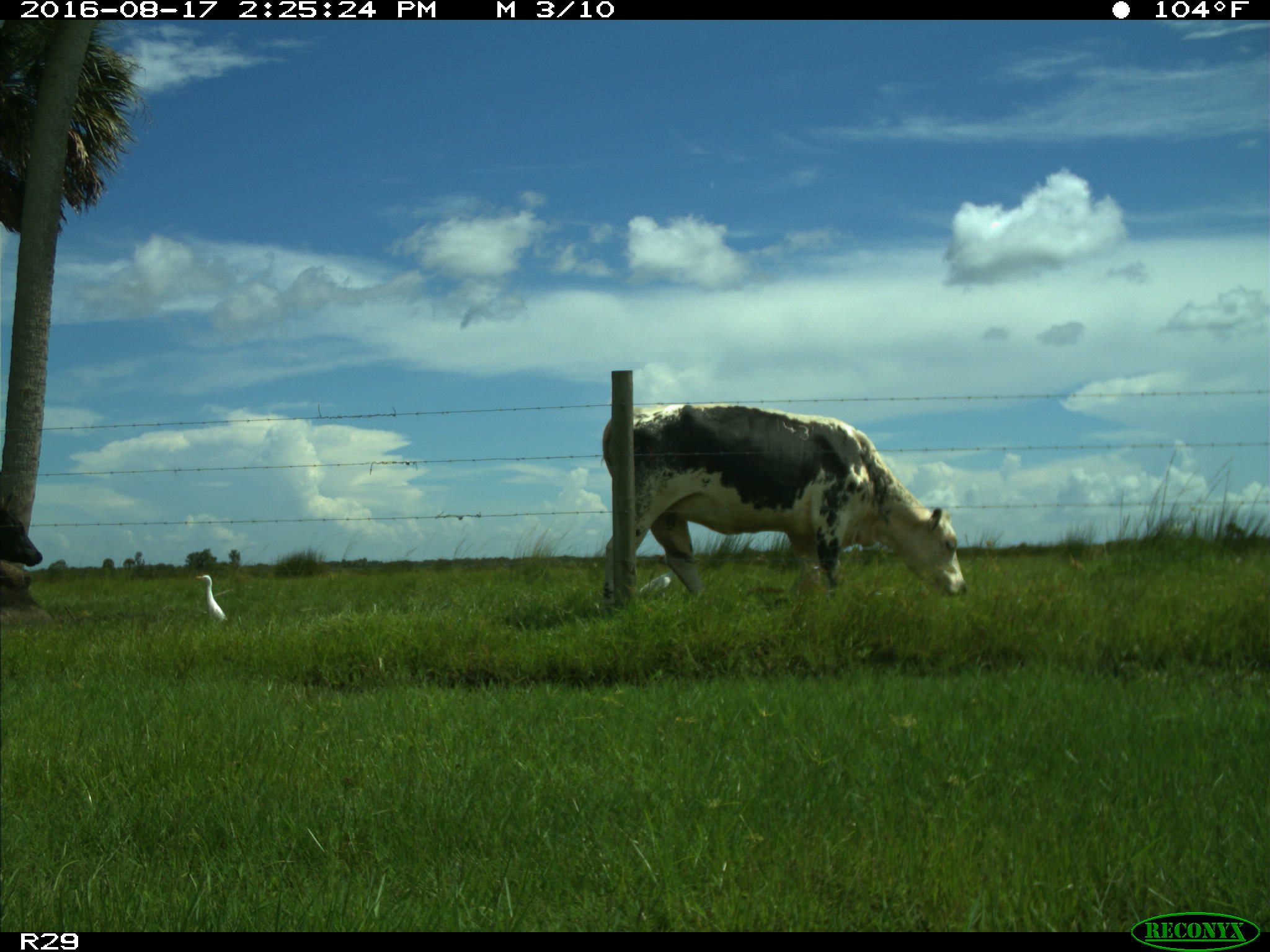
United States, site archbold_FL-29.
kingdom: Animalia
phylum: Chordata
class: Mammalia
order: Artiodactyla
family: Bovidae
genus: Bos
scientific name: Bos taurus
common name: domestic cow